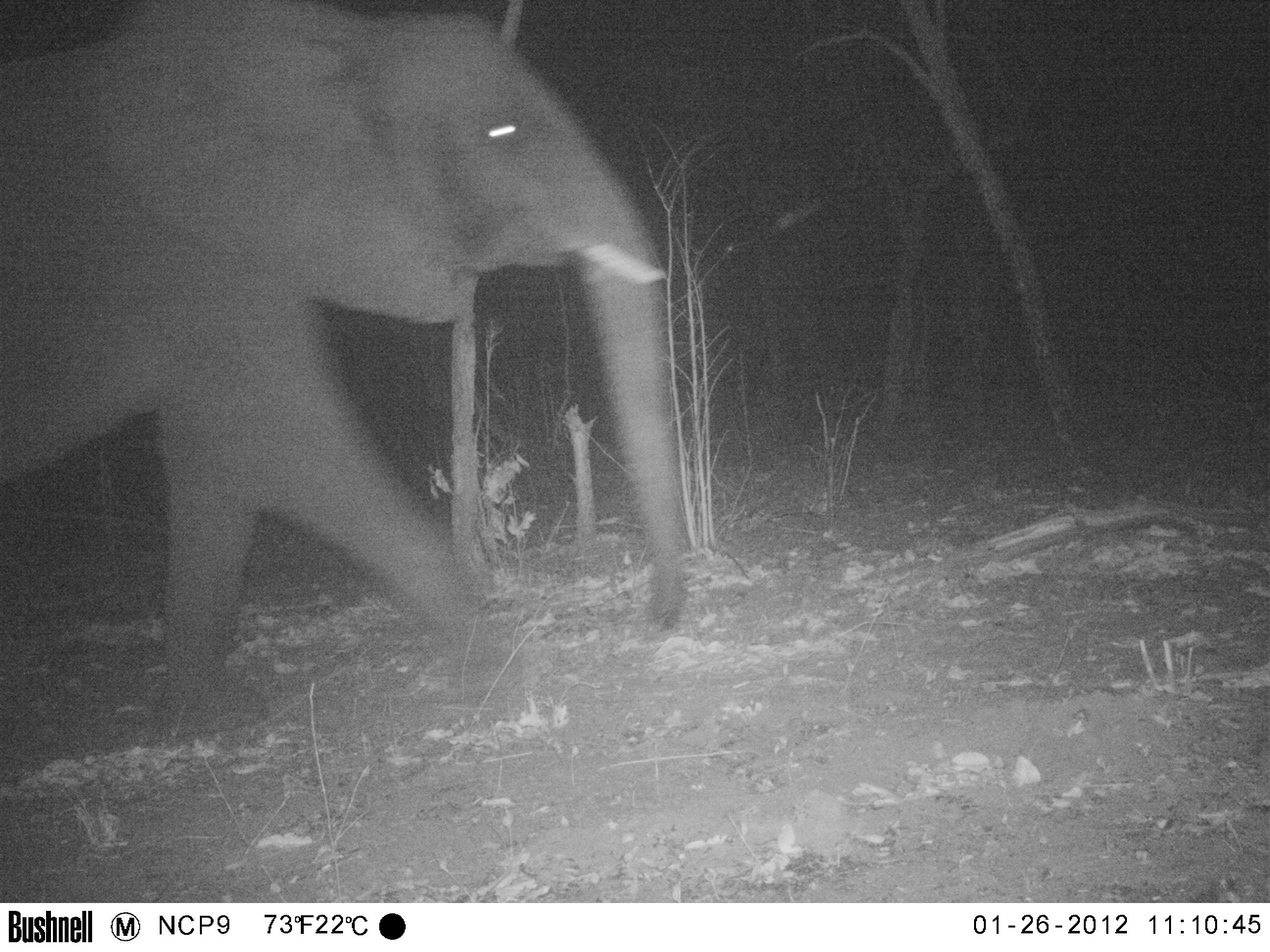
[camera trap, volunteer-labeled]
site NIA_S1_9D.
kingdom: Animalia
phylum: Chordata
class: Mammalia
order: Proboscidea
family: Elephantidae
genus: Loxodonta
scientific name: Loxodonta africana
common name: african bush elephant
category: elephant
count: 1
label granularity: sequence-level